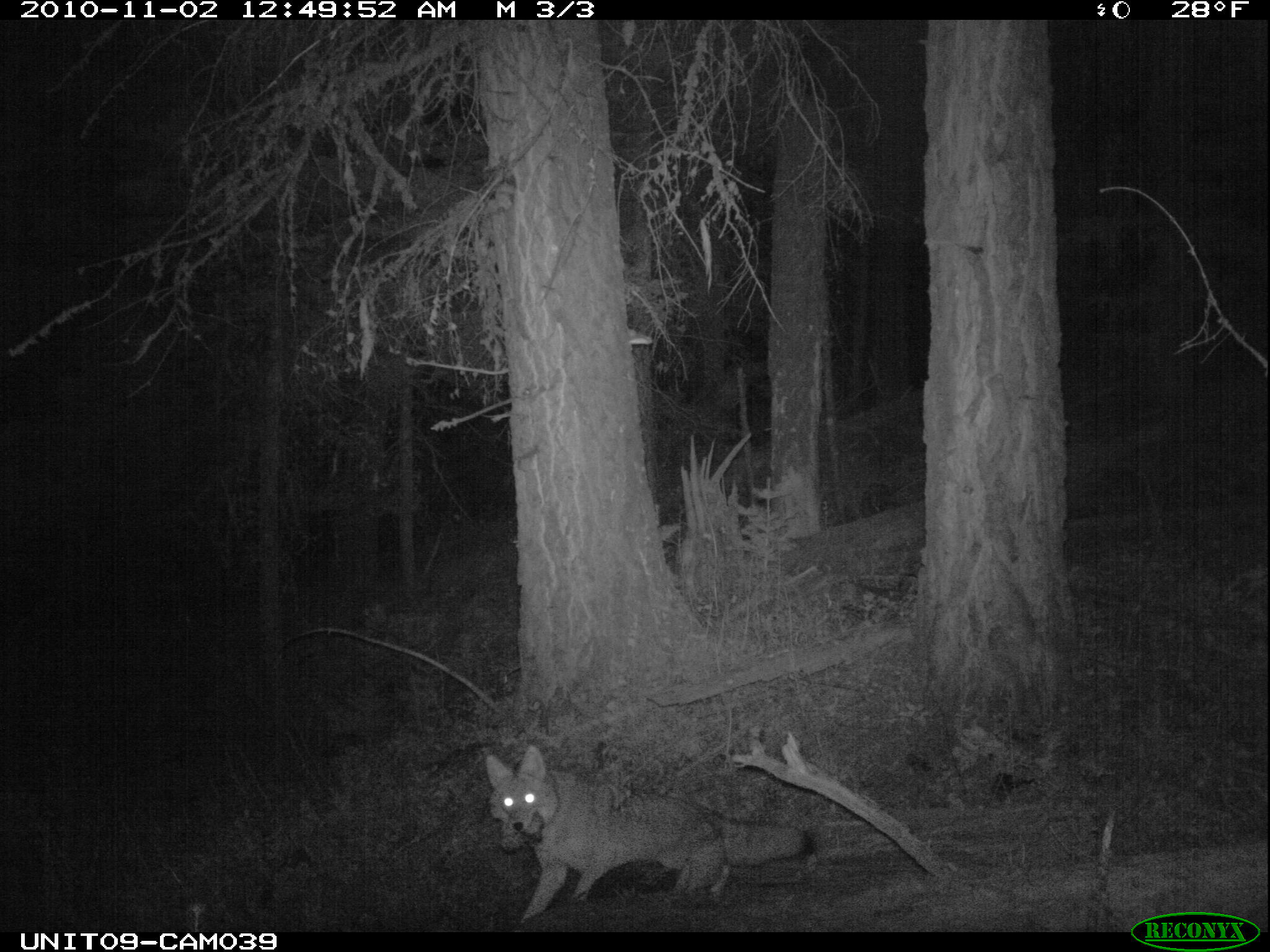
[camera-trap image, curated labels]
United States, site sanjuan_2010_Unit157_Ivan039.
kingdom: Animalia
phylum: Chordata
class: Mammalia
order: Carnivora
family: Canidae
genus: Canis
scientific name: Canis latrans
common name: coyote